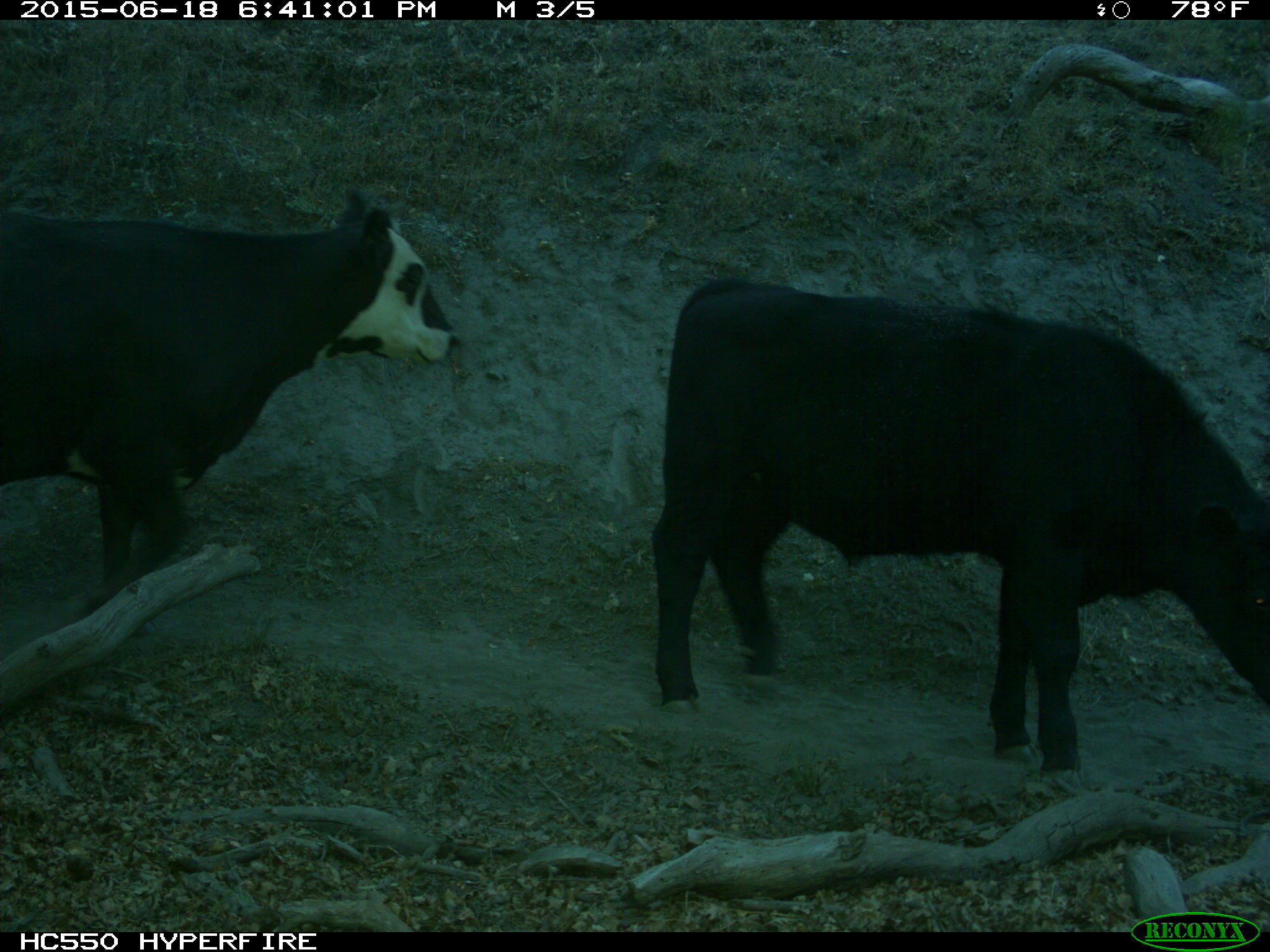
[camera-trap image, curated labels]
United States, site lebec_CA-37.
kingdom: Animalia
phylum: Chordata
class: Mammalia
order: Artiodactyla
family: Bovidae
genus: Bos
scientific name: Bos taurus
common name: domestic cow